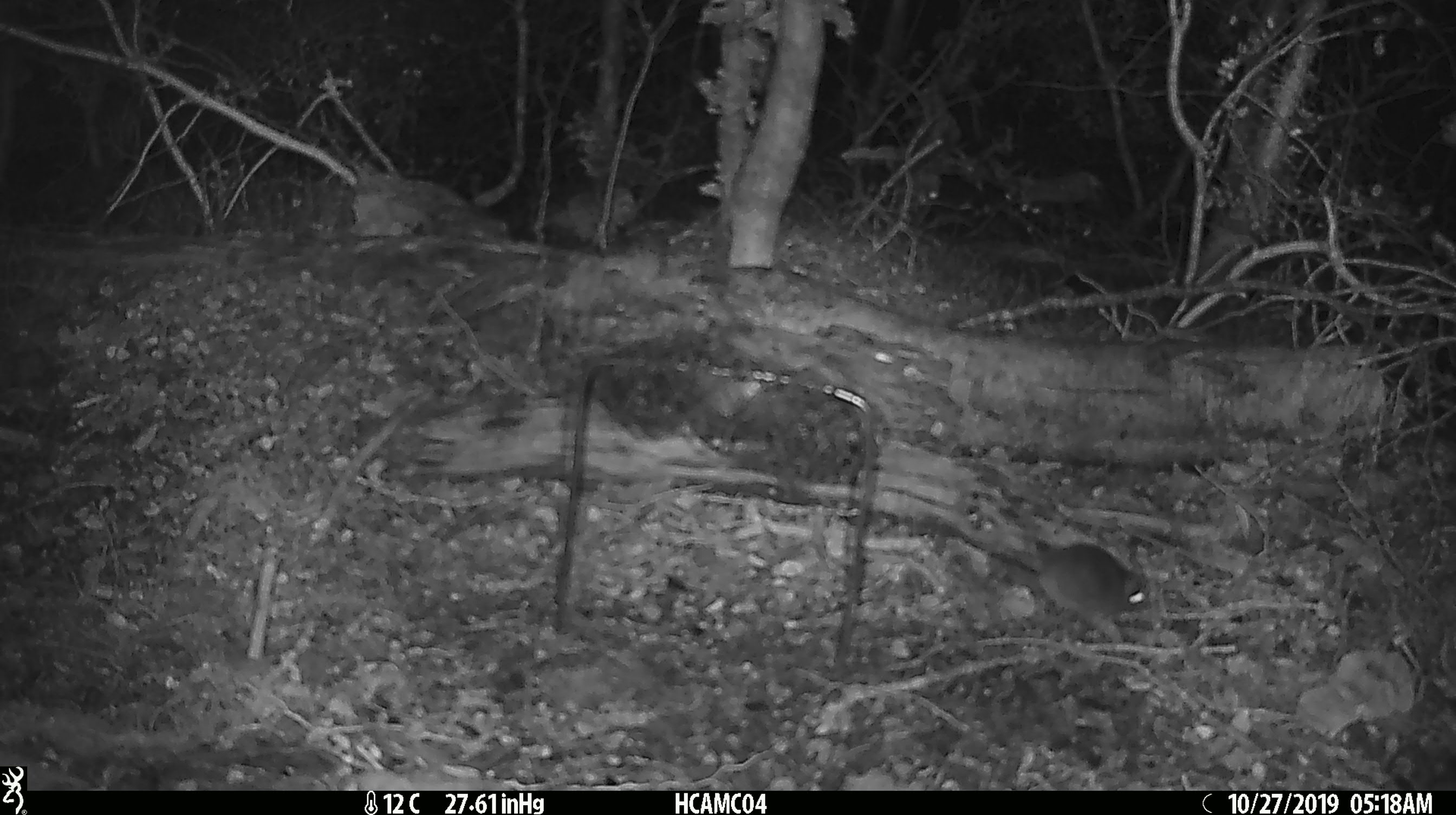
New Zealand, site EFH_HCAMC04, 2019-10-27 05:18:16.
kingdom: Animalia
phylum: Chordata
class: Mammalia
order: Rodentia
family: Muridae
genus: Mus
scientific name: Mus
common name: mouse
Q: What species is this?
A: Mouse (Mus).